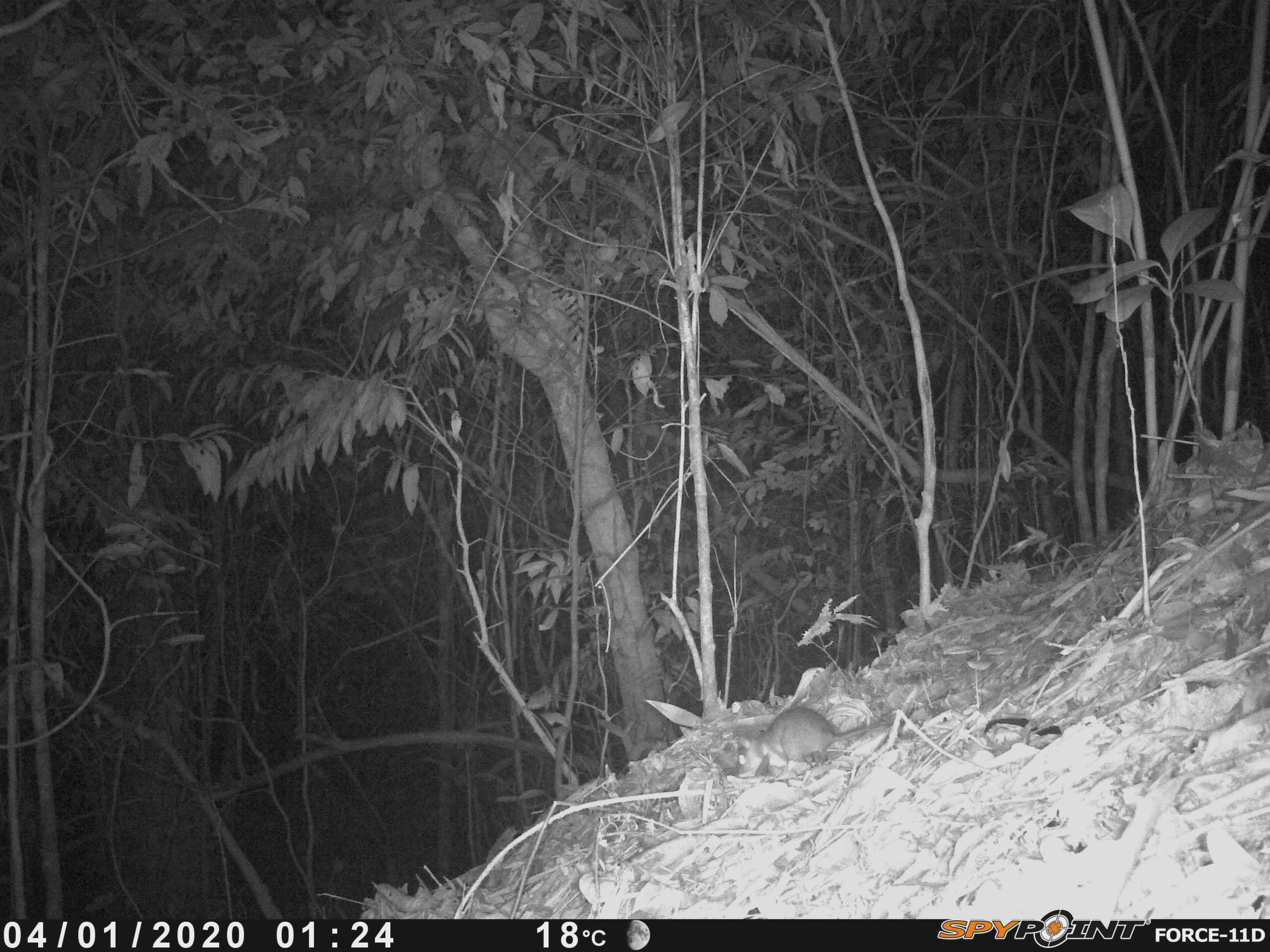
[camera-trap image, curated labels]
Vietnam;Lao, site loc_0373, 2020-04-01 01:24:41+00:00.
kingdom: Animalia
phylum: Chordata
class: Mammalia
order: Rodentia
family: Muridae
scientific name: Muridae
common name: old-world mice and rats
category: unidentified murid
Unidentified murid (old-world mice and rats) (Muridae). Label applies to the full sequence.